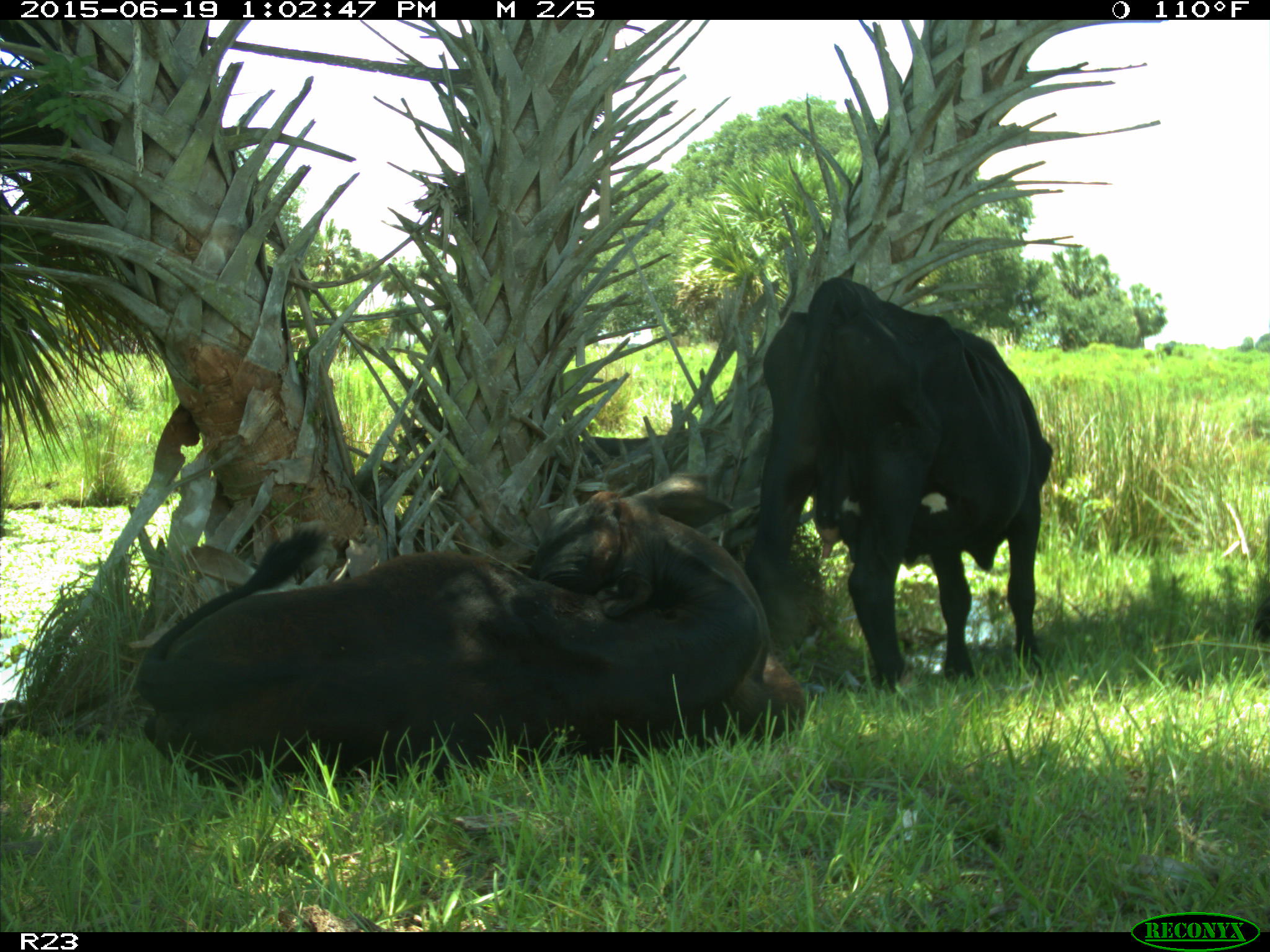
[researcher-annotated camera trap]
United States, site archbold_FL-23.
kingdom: Animalia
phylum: Chordata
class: Mammalia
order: Artiodactyla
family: Suidae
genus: Sus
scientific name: Sus scrofa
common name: wild boar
Sus scrofa (wild boar).